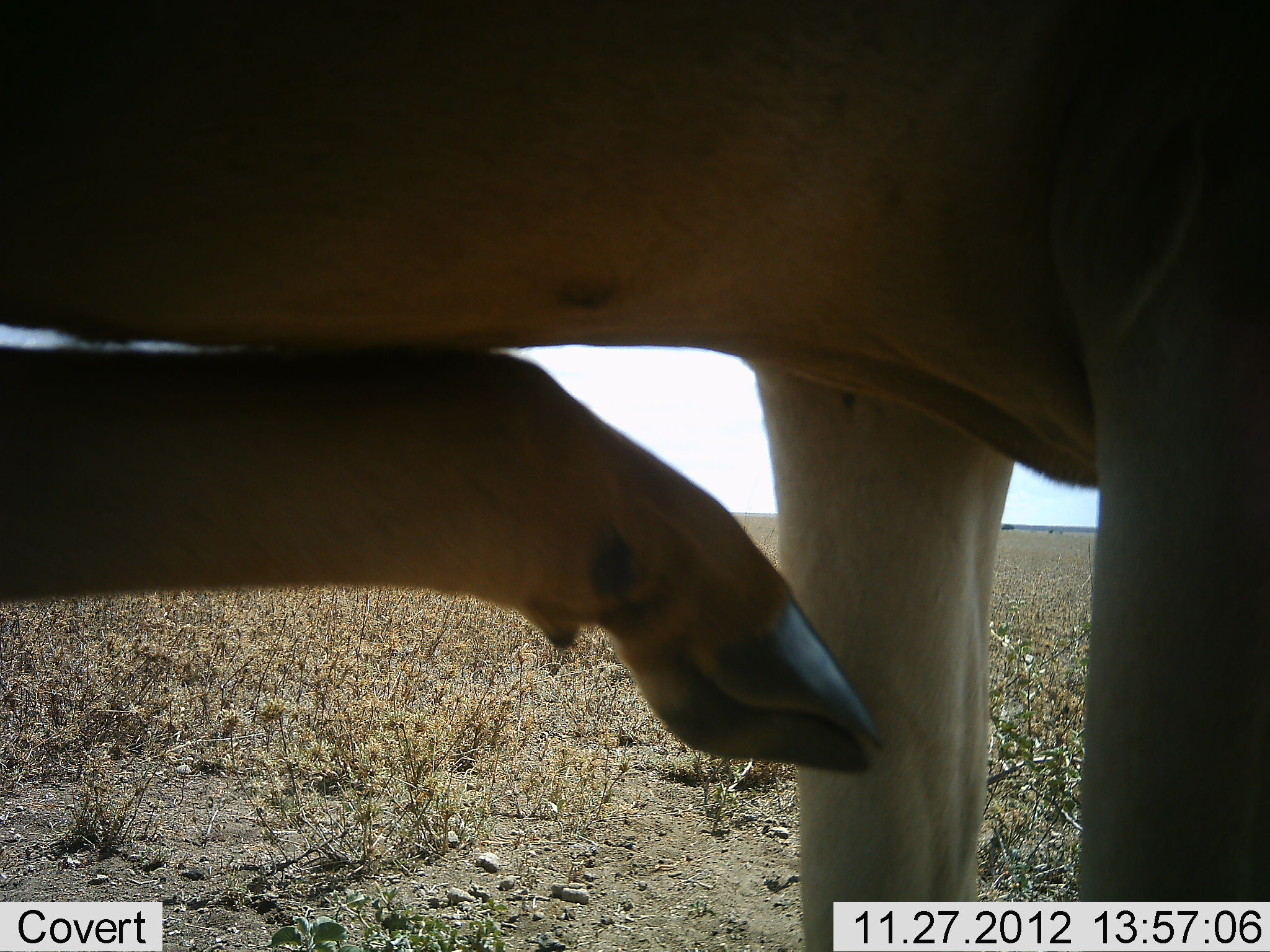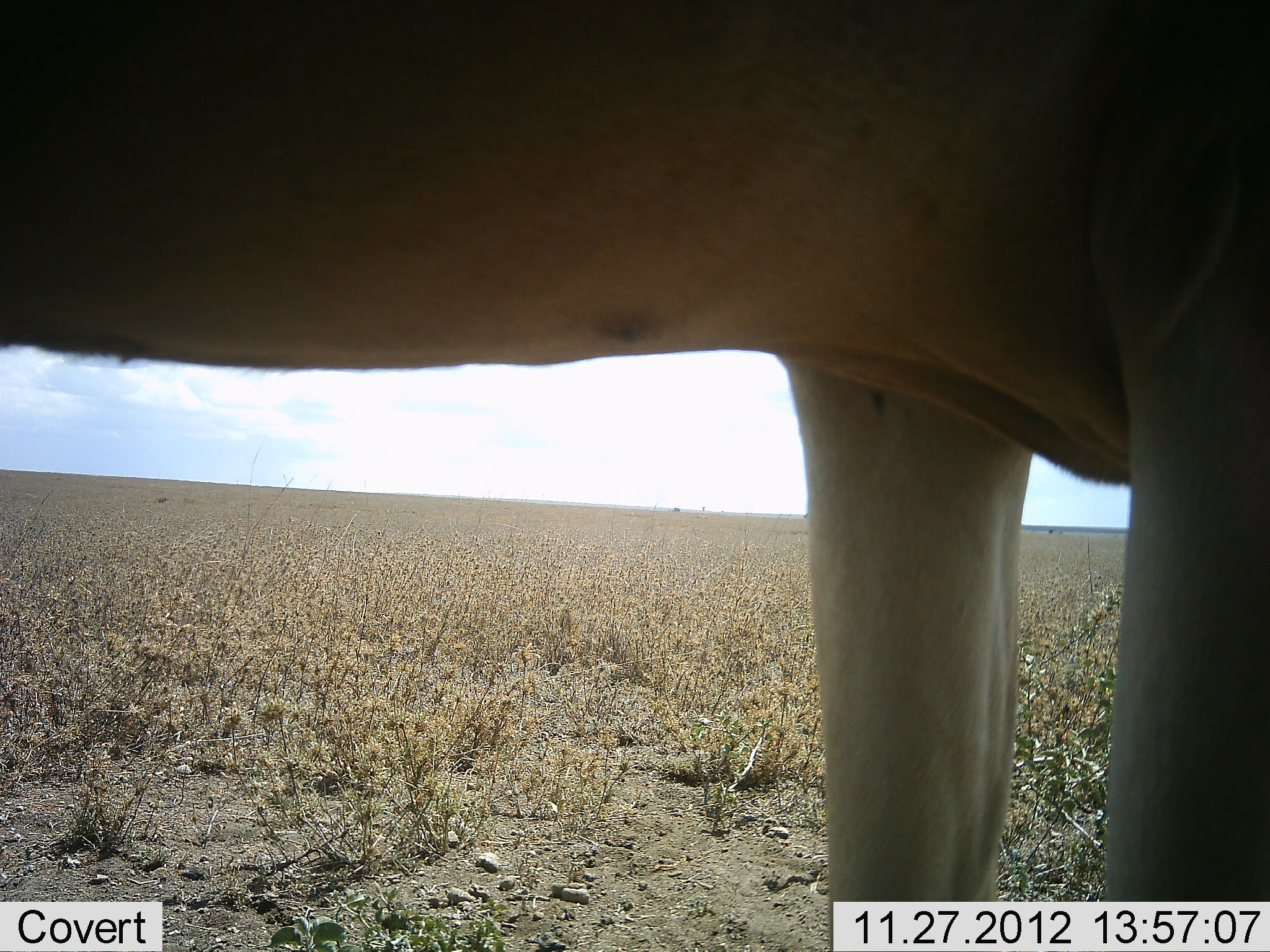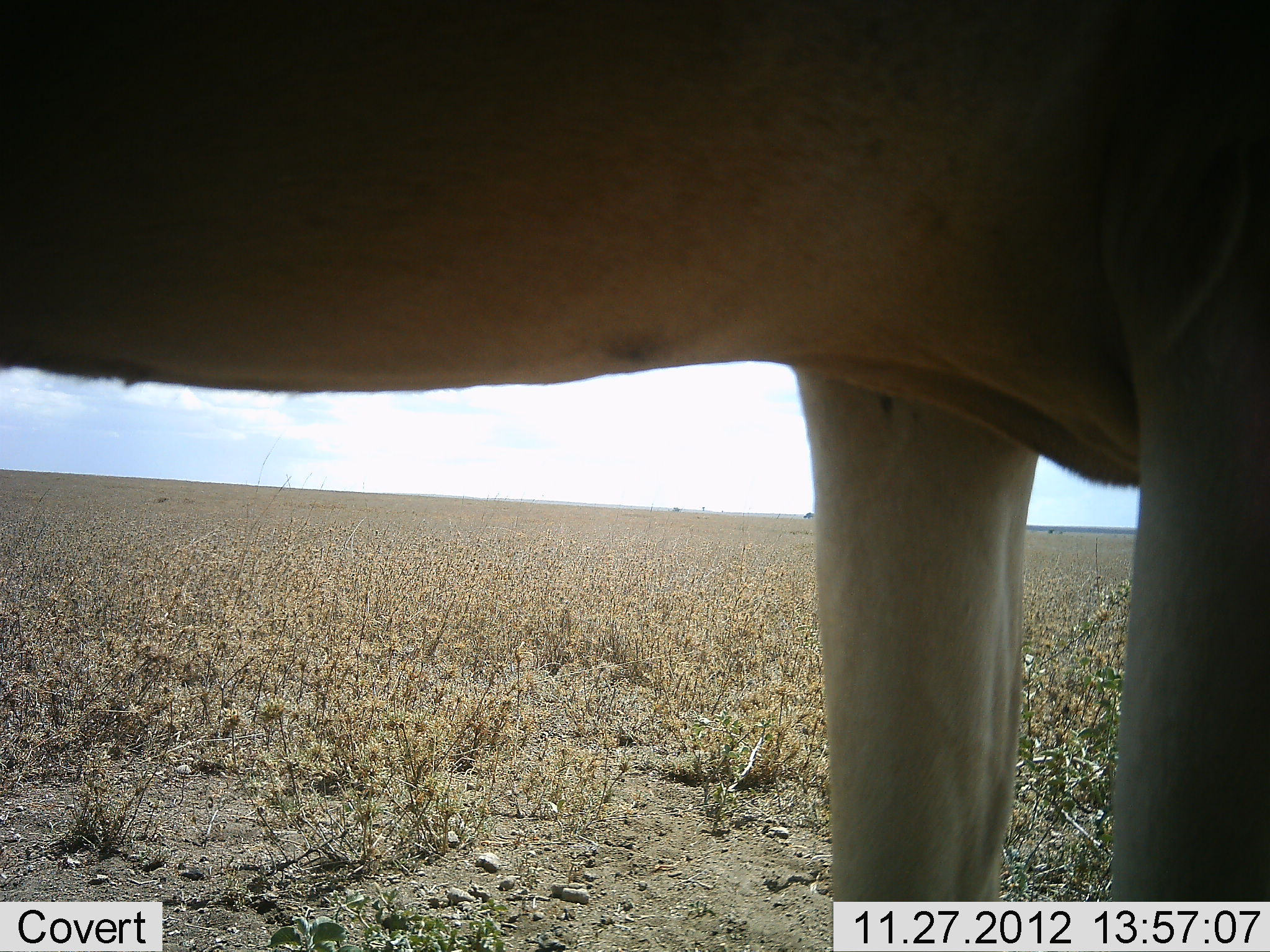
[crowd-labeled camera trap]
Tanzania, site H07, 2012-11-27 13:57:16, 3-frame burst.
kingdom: Animalia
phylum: Chordata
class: Mammalia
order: Artiodactyla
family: Bovidae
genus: Alcelaphus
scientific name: Alcelaphus buselaphus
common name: hartebeest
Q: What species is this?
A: Hartebeest (Alcelaphus buselaphus).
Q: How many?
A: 1.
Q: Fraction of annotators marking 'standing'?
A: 80%.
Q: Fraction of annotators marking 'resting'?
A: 0%.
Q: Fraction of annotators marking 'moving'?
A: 10%.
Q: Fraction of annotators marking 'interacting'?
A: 10%.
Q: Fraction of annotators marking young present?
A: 0%.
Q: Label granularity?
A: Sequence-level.